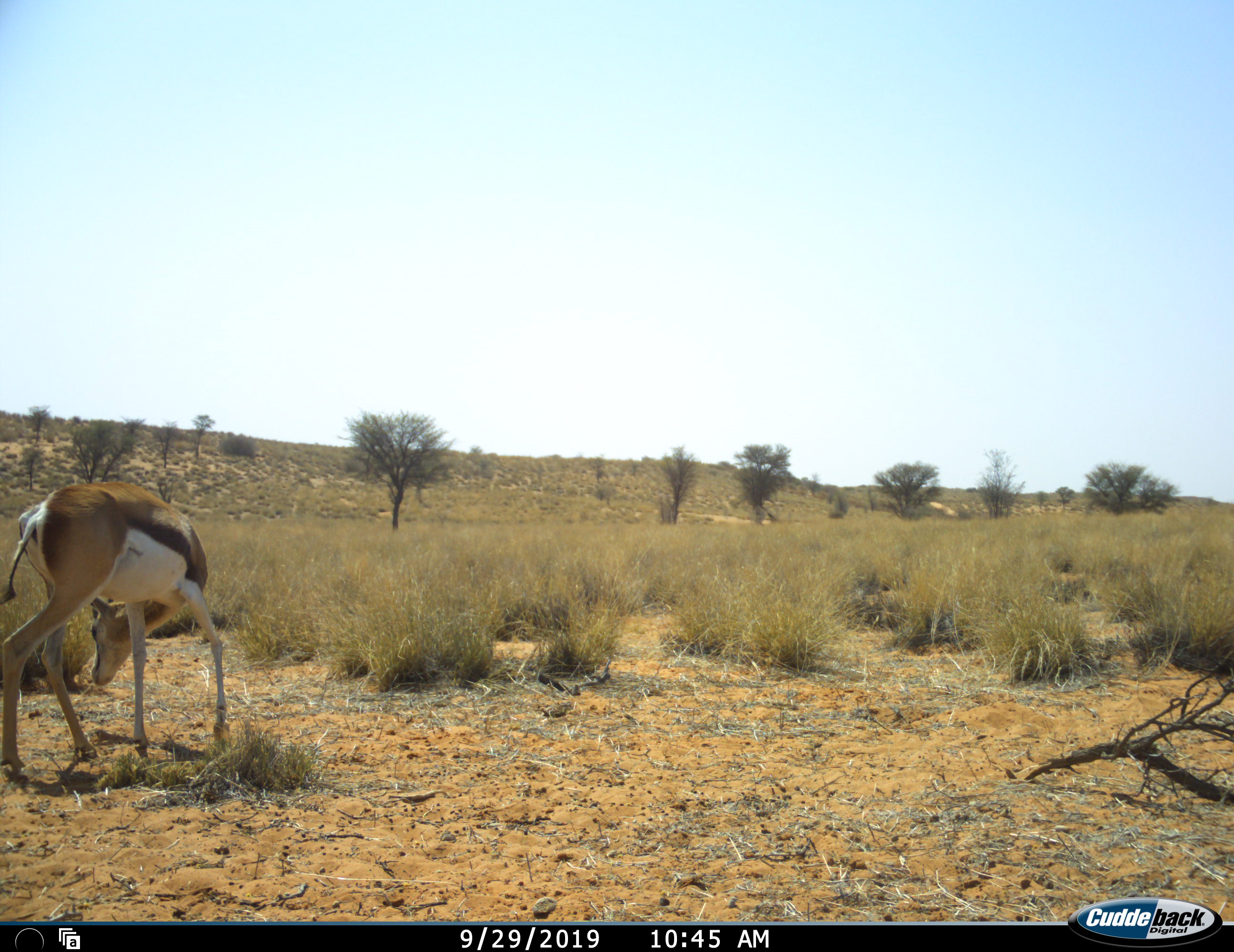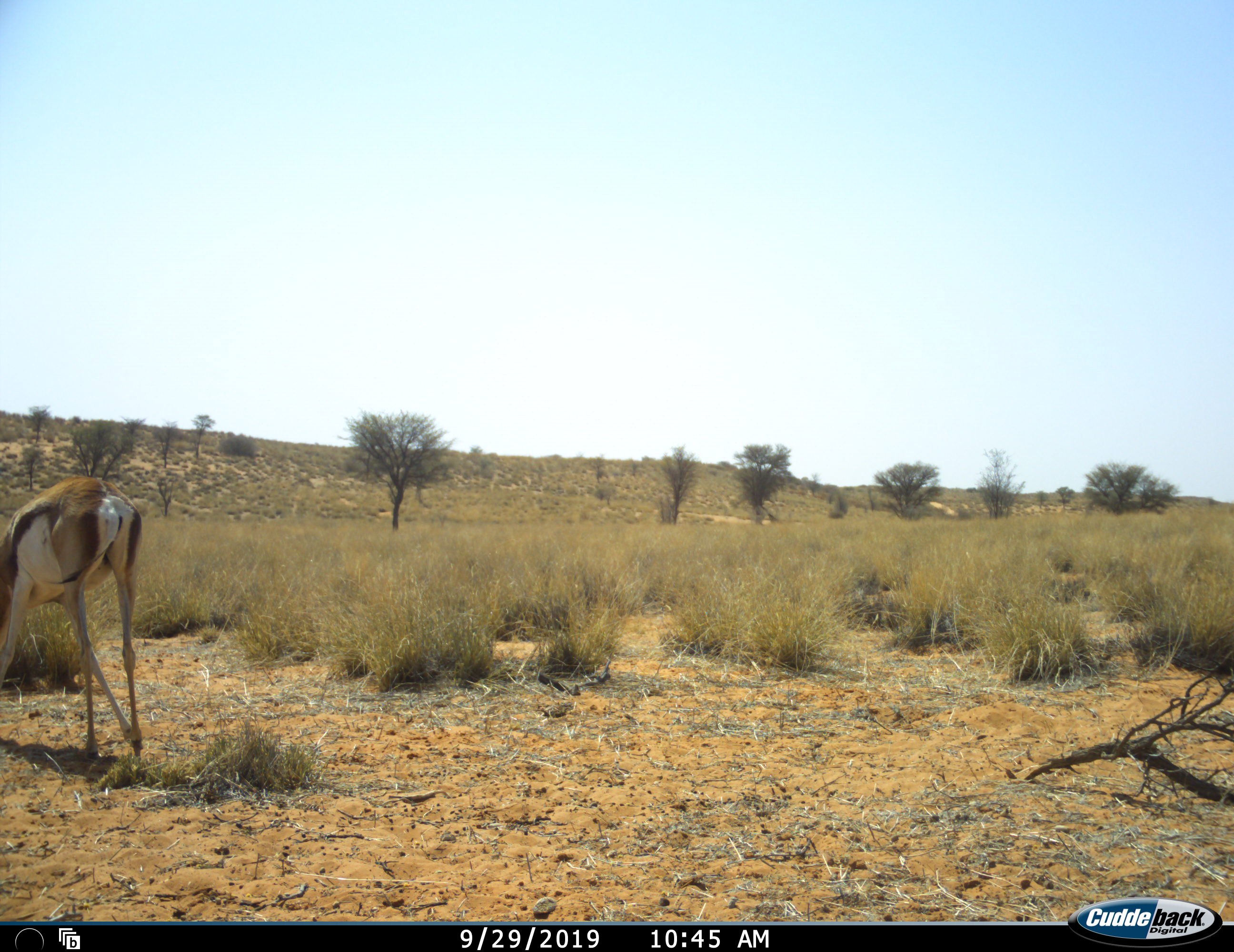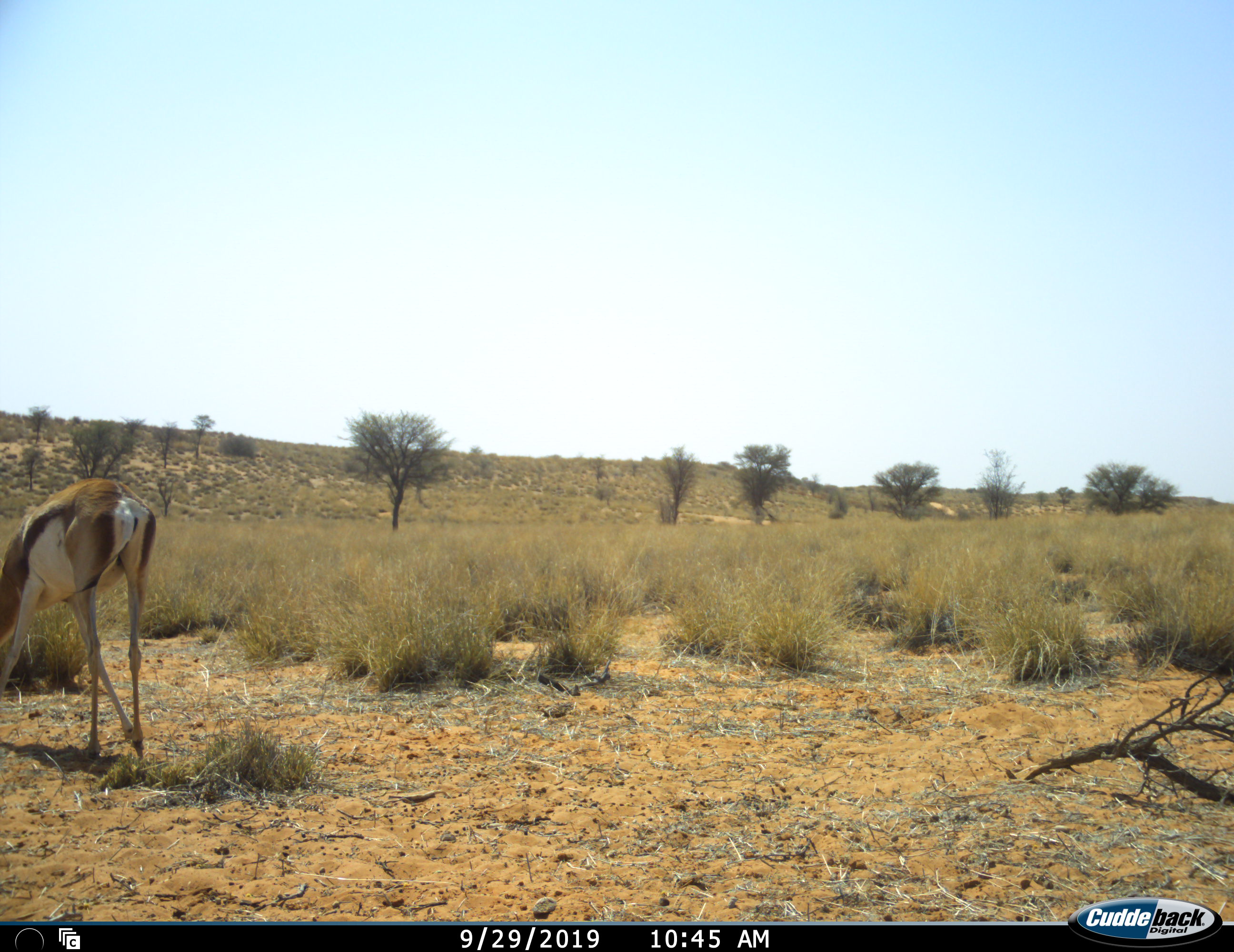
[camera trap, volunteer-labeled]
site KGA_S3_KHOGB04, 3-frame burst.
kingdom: Animalia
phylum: Chordata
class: Mammalia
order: Artiodactyla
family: Bovidae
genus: Antidorcas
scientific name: Antidorcas marsupialis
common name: springbok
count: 1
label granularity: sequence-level